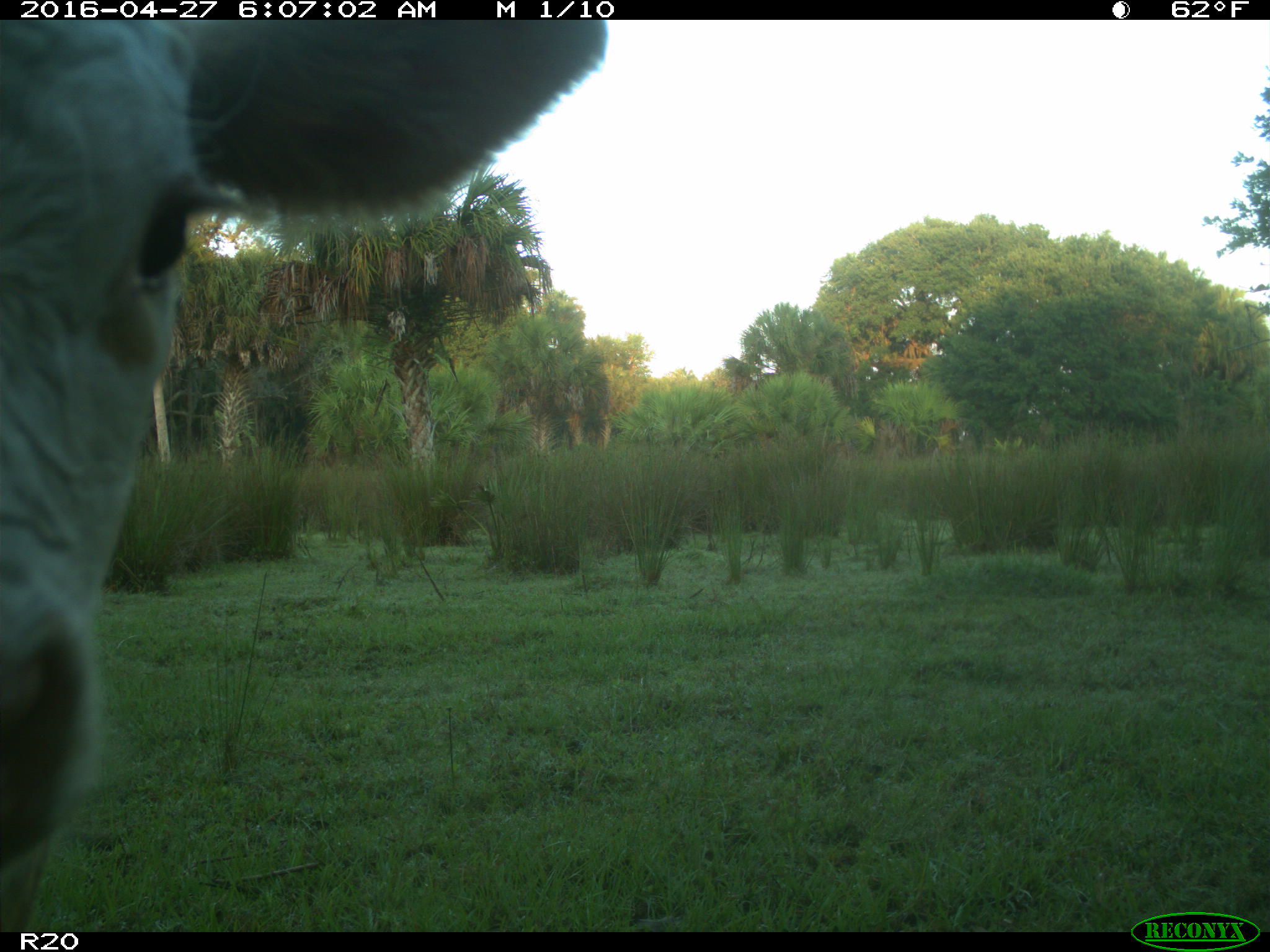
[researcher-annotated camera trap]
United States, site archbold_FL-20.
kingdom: Animalia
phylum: Chordata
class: Mammalia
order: Artiodactyla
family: Bovidae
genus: Bos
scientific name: Bos taurus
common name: domestic cow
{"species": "Bos taurus (domestic cow)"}